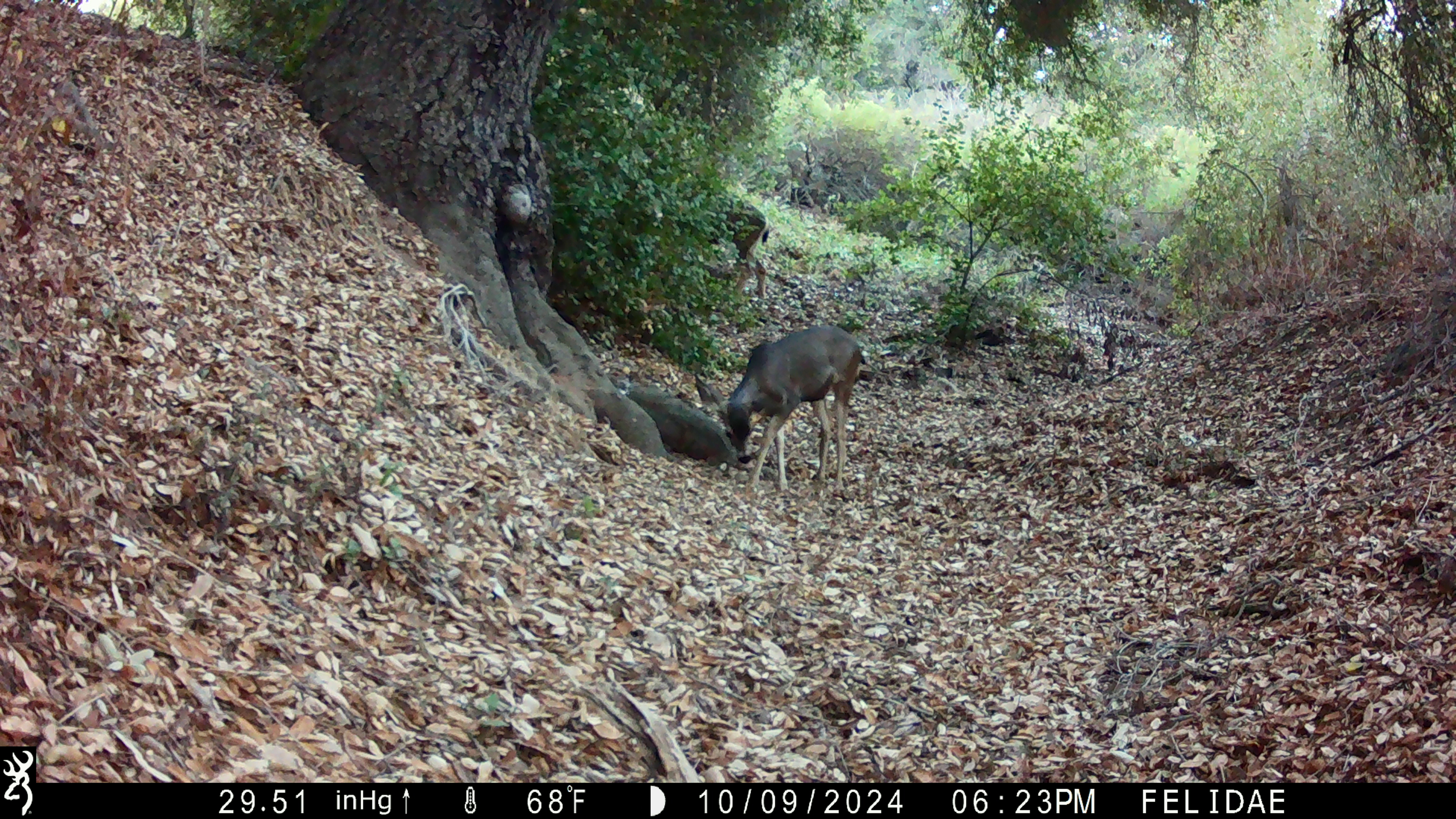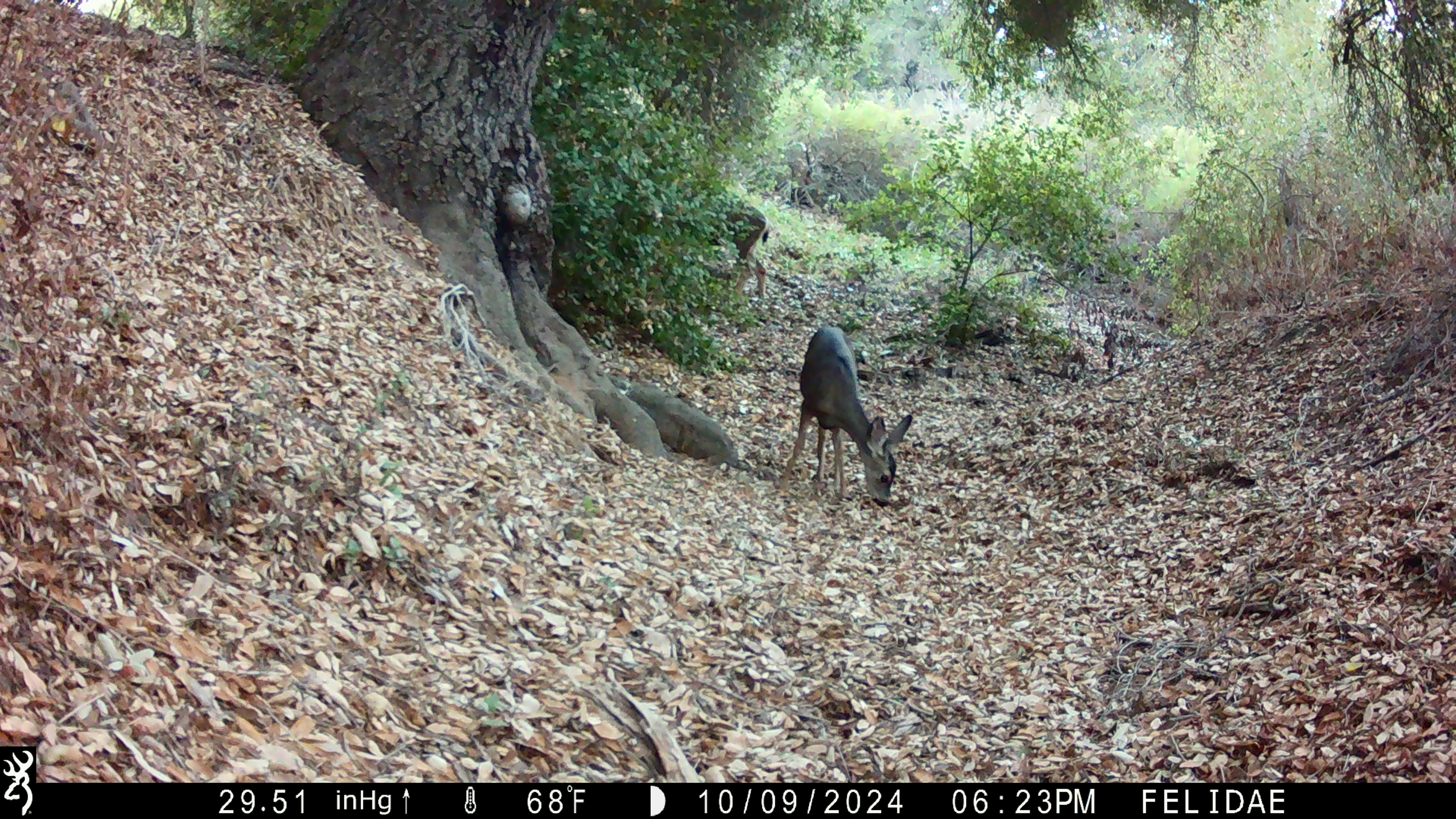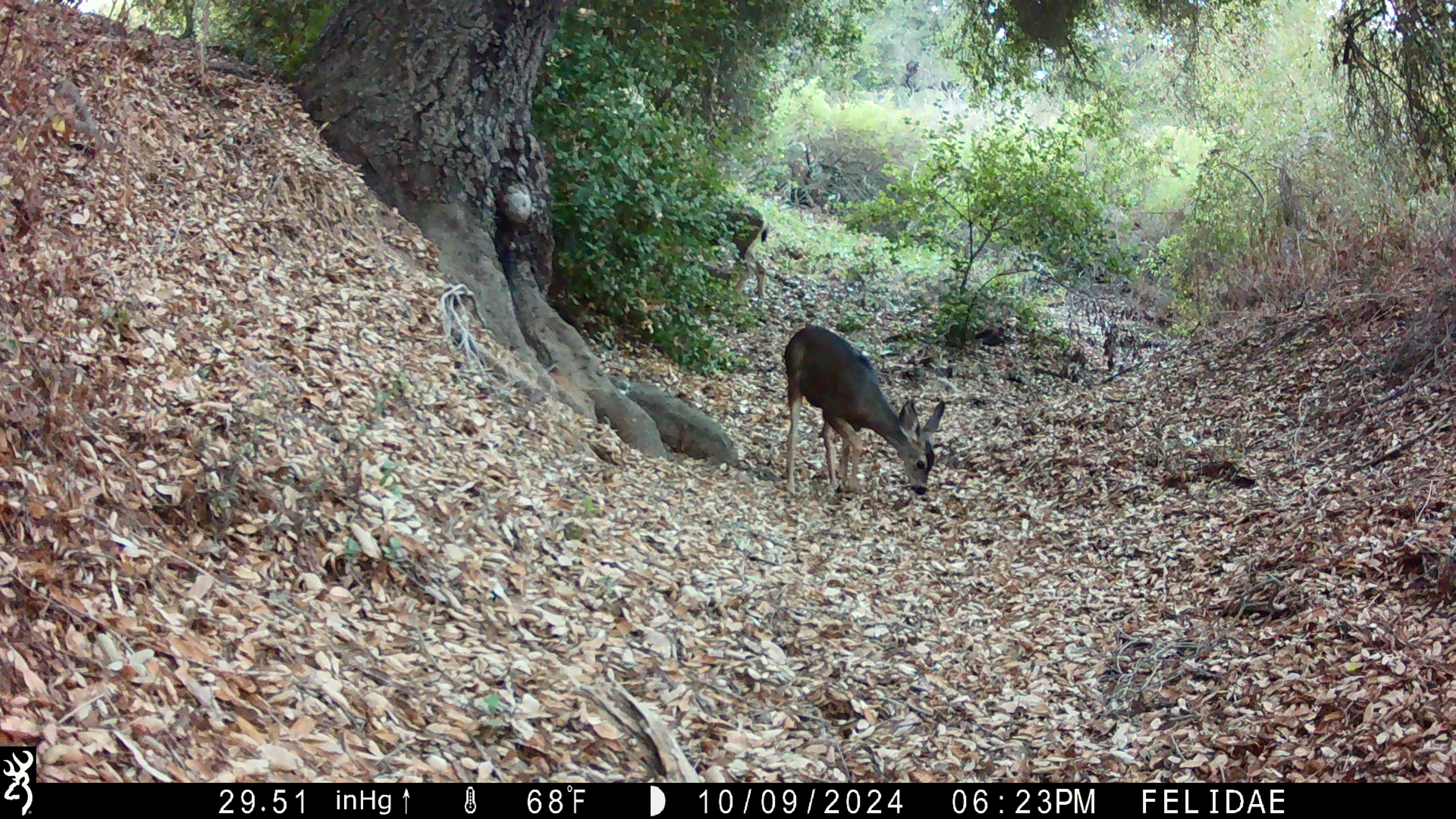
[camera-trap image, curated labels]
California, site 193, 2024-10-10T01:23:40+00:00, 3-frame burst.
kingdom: Animalia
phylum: Chordata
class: Mammalia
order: Artiodactyla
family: Cervidae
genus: Odocoileus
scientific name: Odocoileus hemionus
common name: mule deer